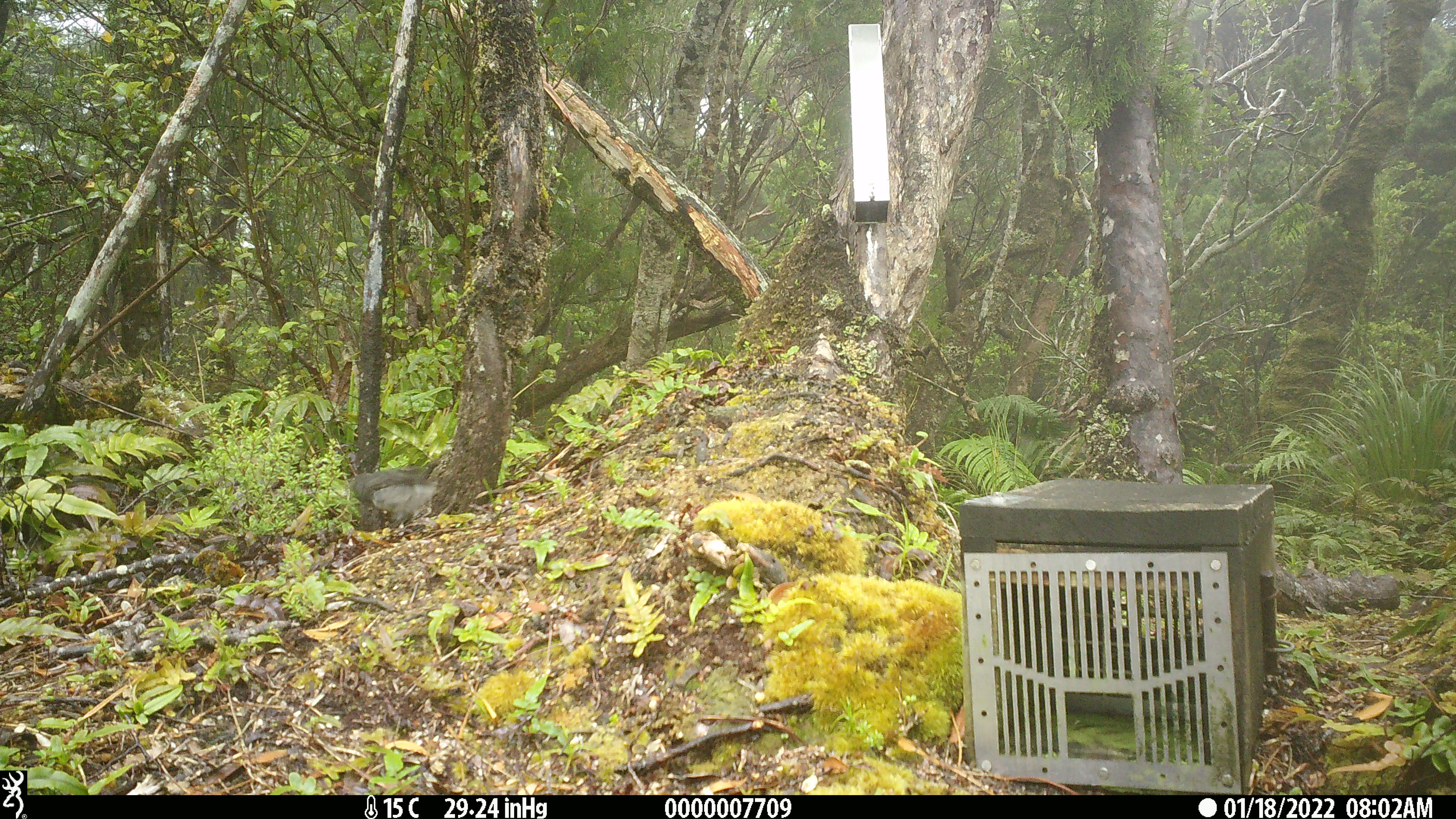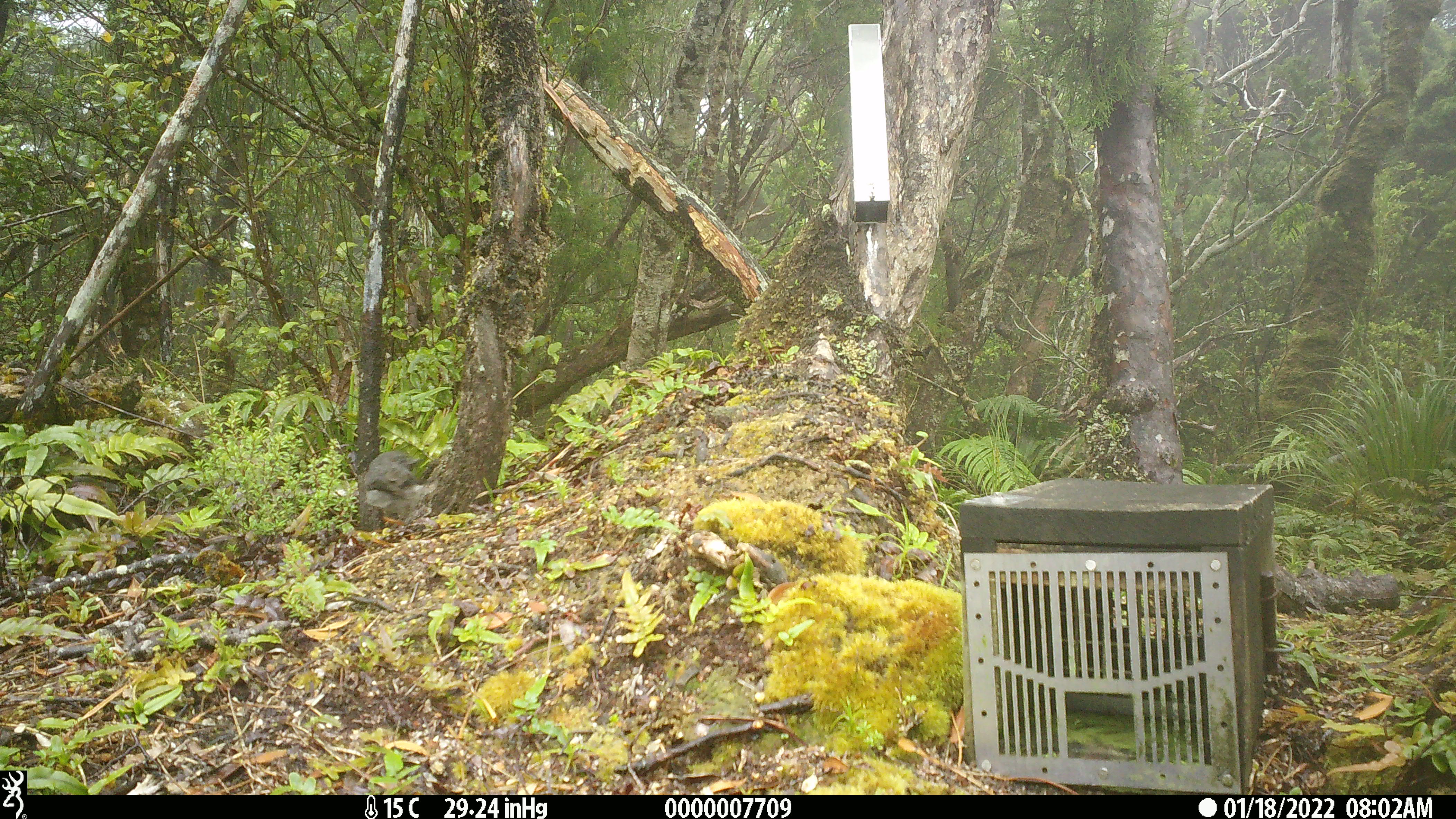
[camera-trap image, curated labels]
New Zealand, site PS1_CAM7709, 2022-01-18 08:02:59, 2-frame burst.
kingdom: Animalia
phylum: Chordata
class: Aves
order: Passeriformes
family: Petroicidae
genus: Petroica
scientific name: Petroica australis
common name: new zealand robin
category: robin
Robin (new zealand robin) (Petroica australis).